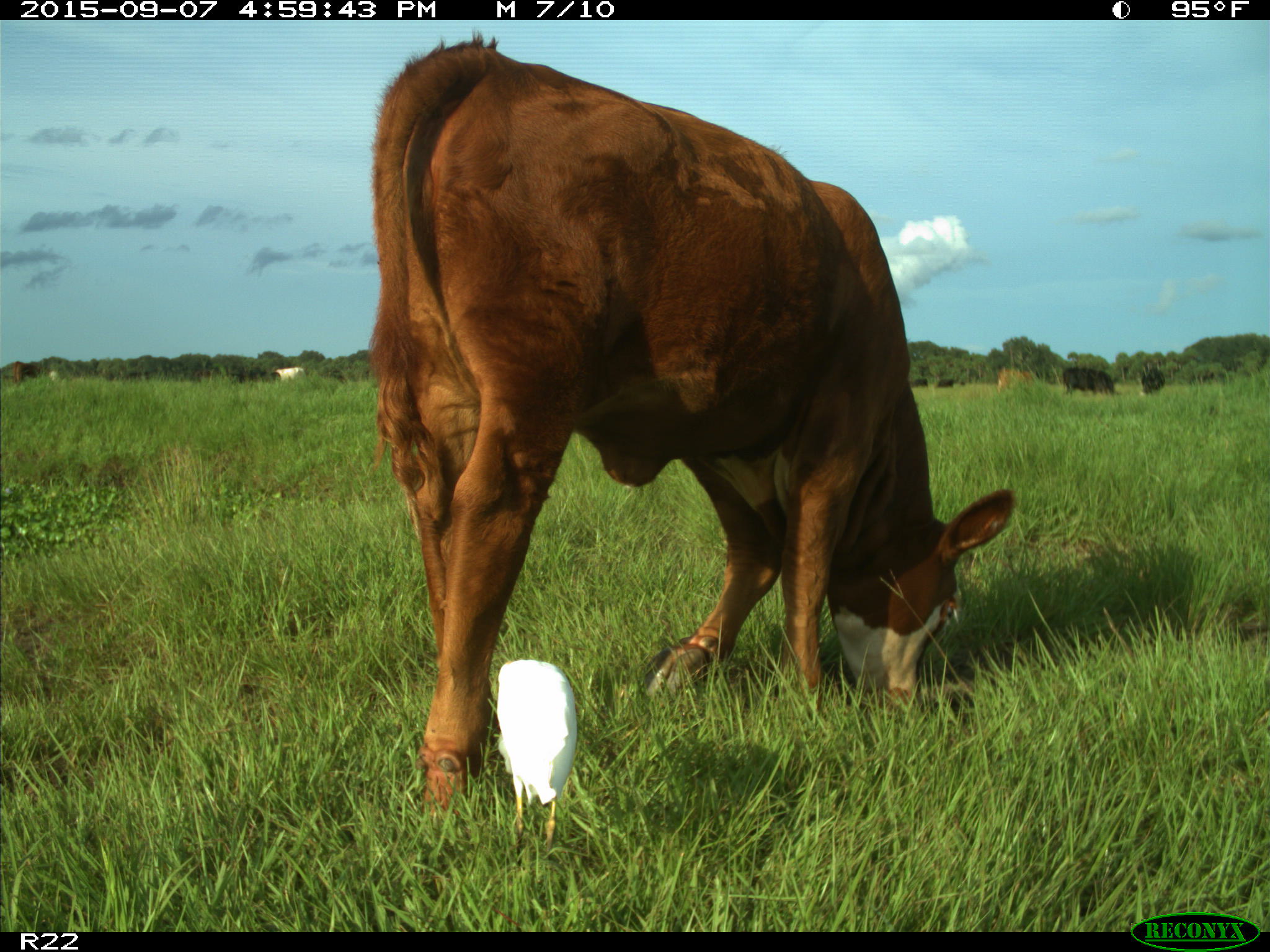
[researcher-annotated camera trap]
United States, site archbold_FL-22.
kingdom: Animalia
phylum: Chordata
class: Mammalia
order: Artiodactyla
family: Bovidae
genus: Bos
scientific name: Bos taurus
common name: domestic cow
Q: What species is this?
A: Bos taurus (domestic cow).